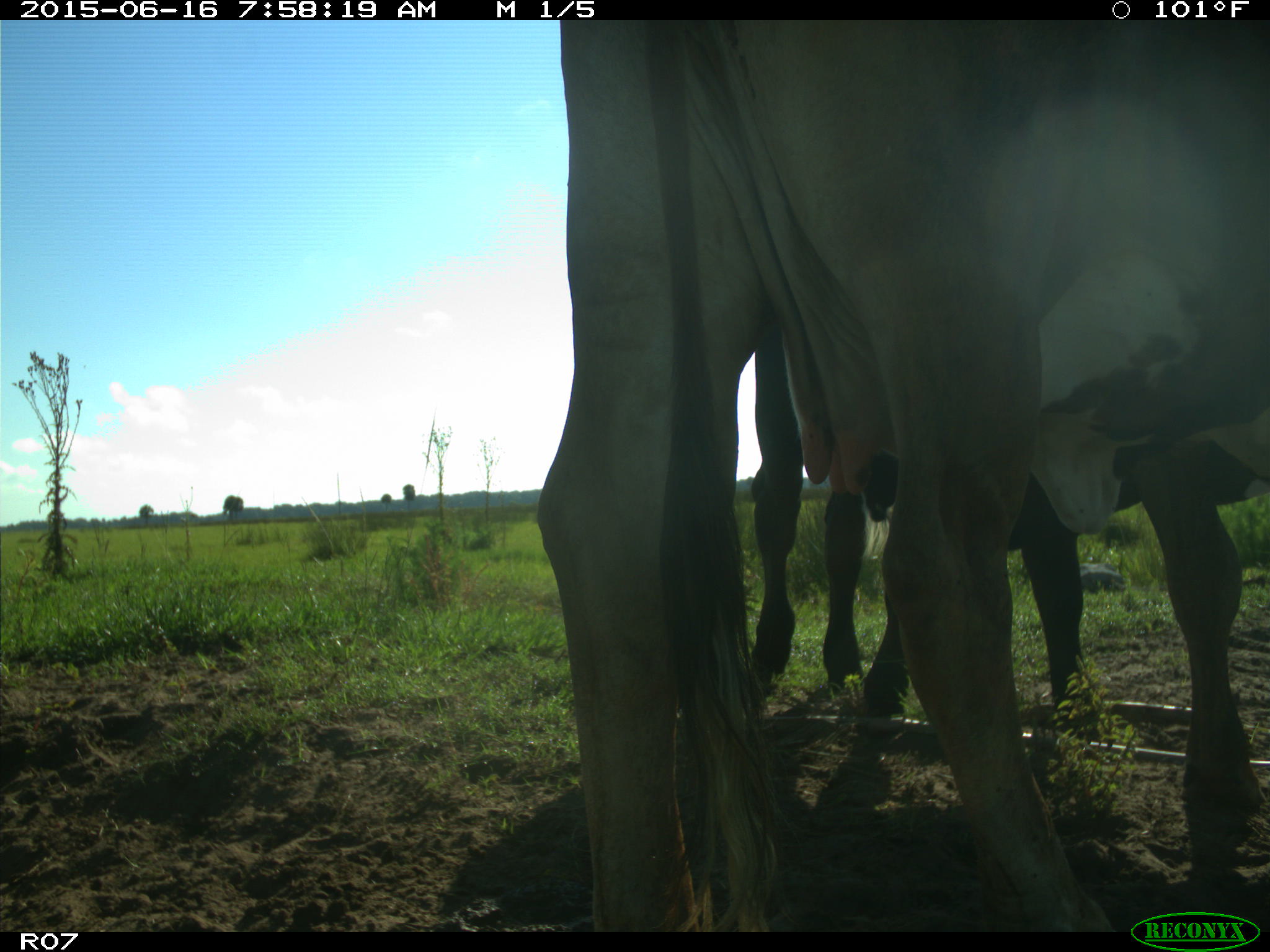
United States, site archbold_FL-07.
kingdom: Animalia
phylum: Chordata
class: Mammalia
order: Artiodactyla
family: Bovidae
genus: Bos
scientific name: Bos taurus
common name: domestic cow